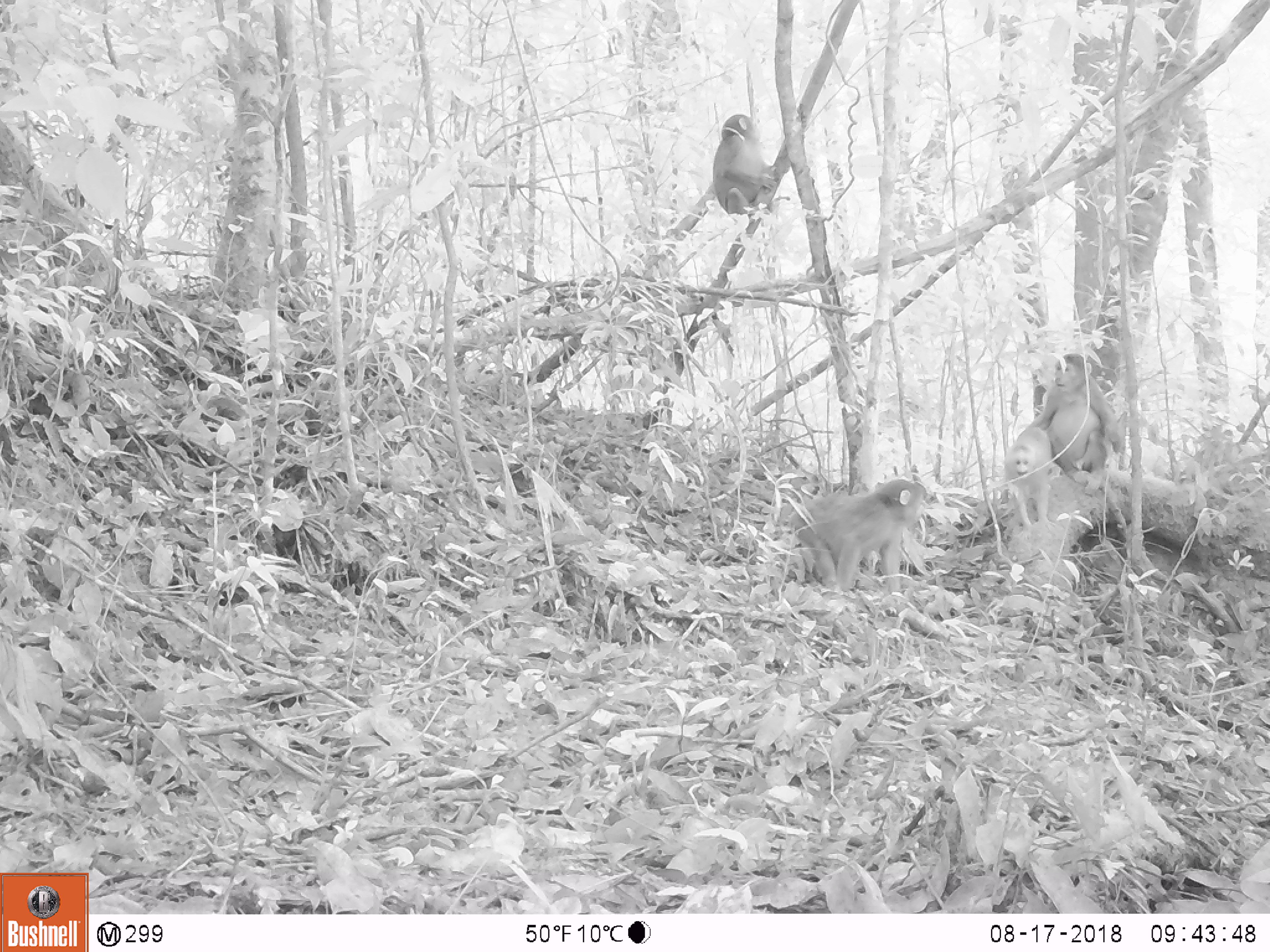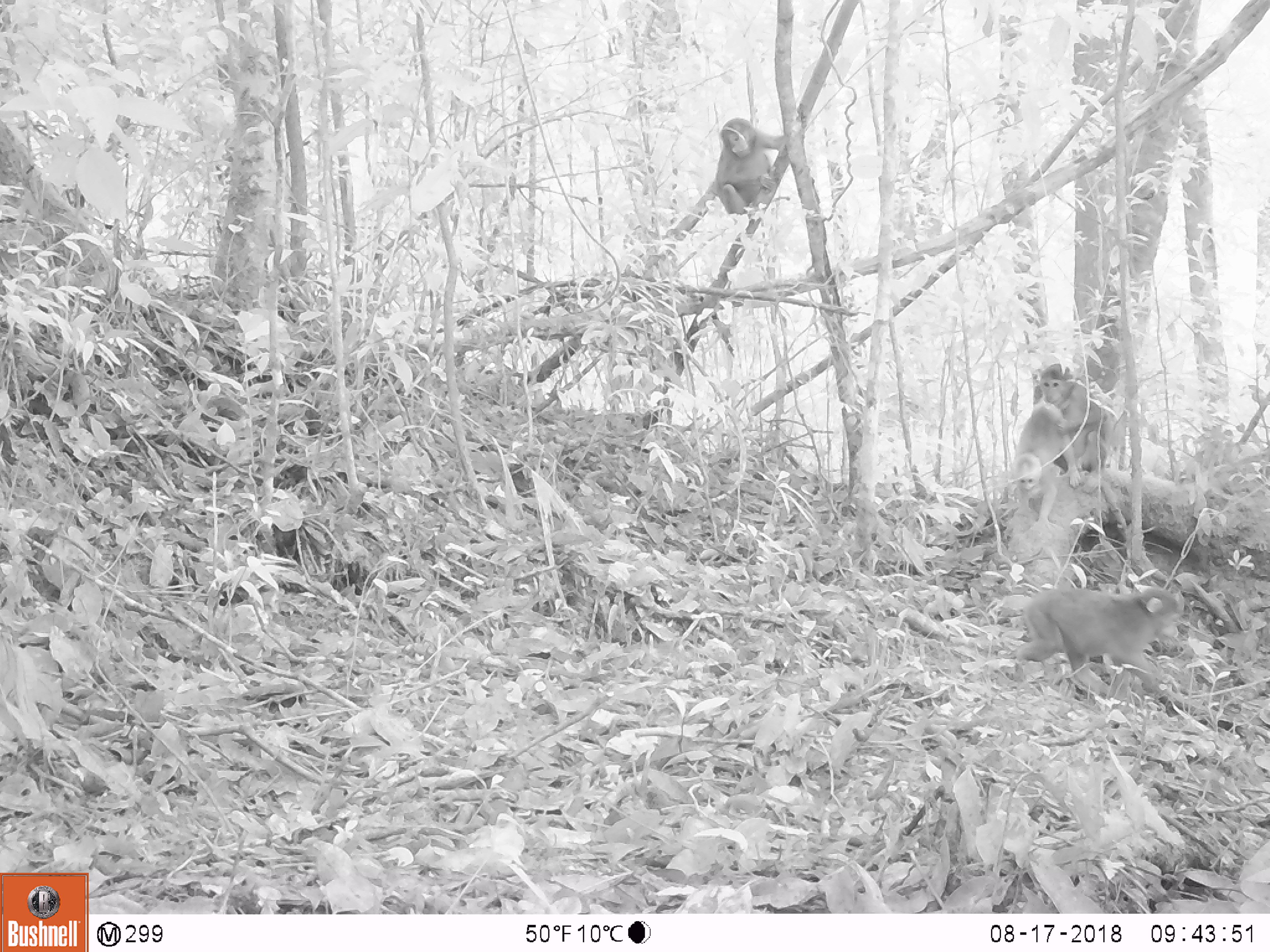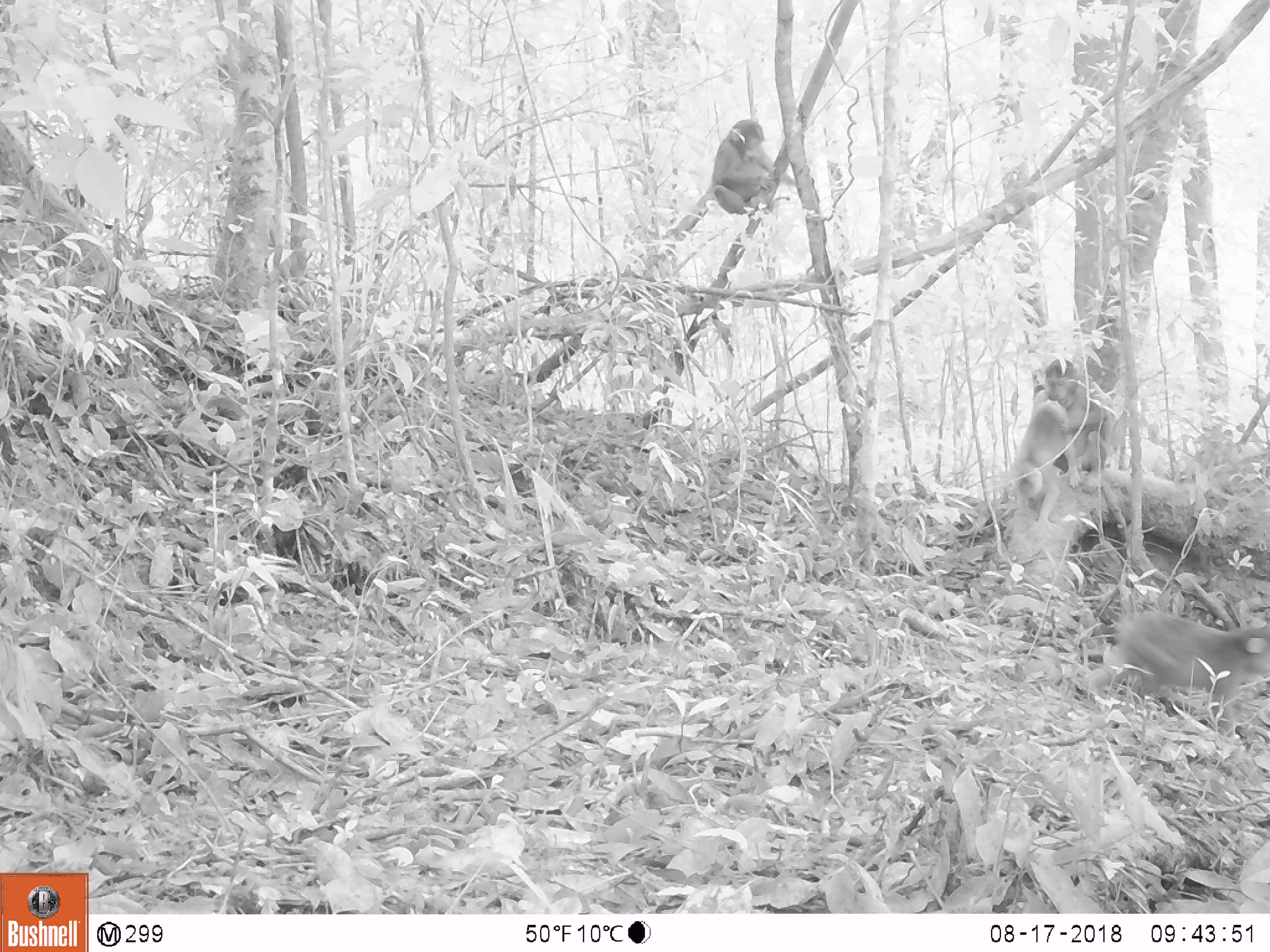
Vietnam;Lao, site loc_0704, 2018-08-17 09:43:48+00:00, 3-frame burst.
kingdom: Animalia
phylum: Chordata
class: Mammalia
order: Primates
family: Cercopithecidae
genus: Macaca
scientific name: Macaca arctoides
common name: stump-tailed macaque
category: stump tailed macaque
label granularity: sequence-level